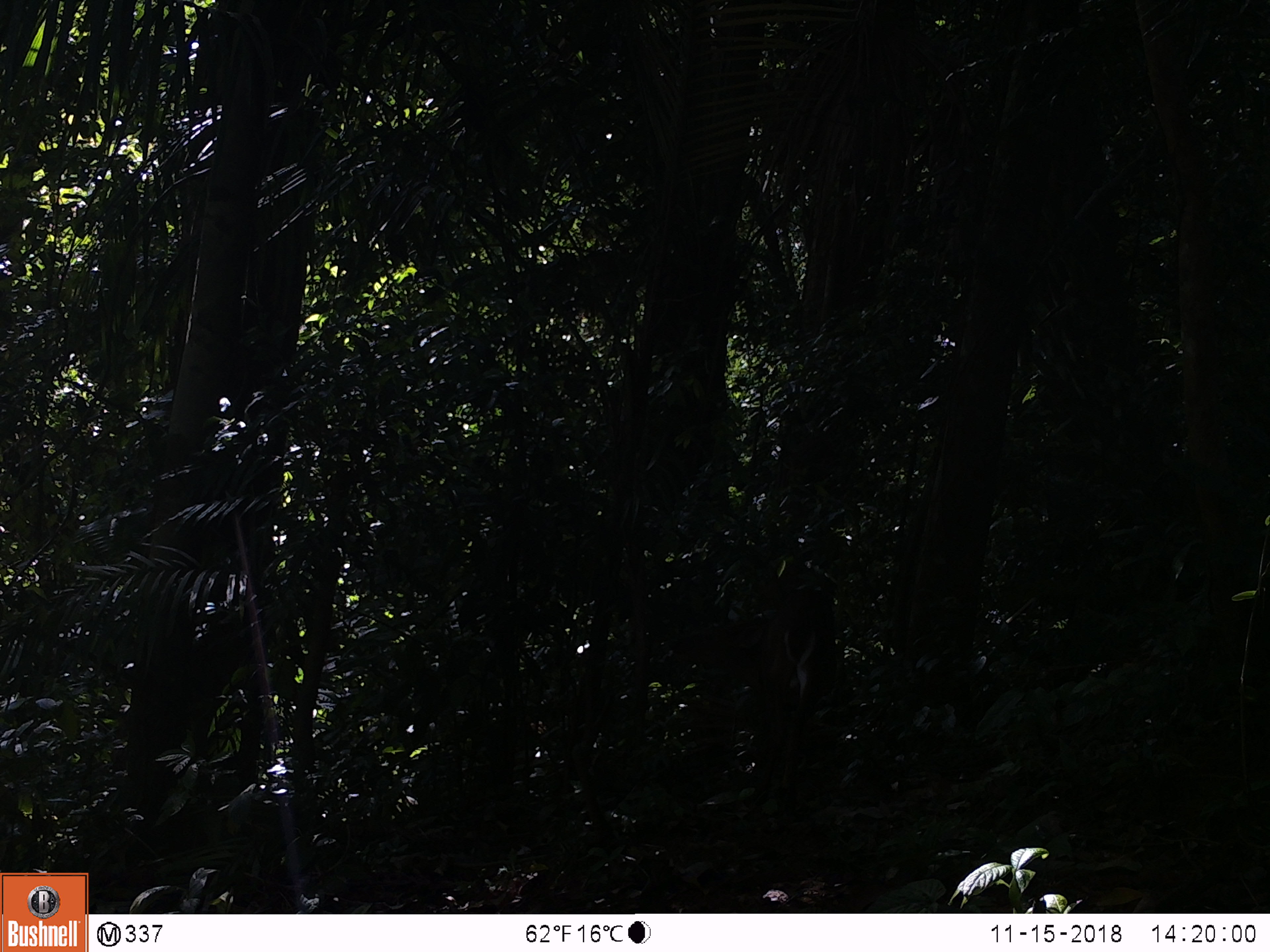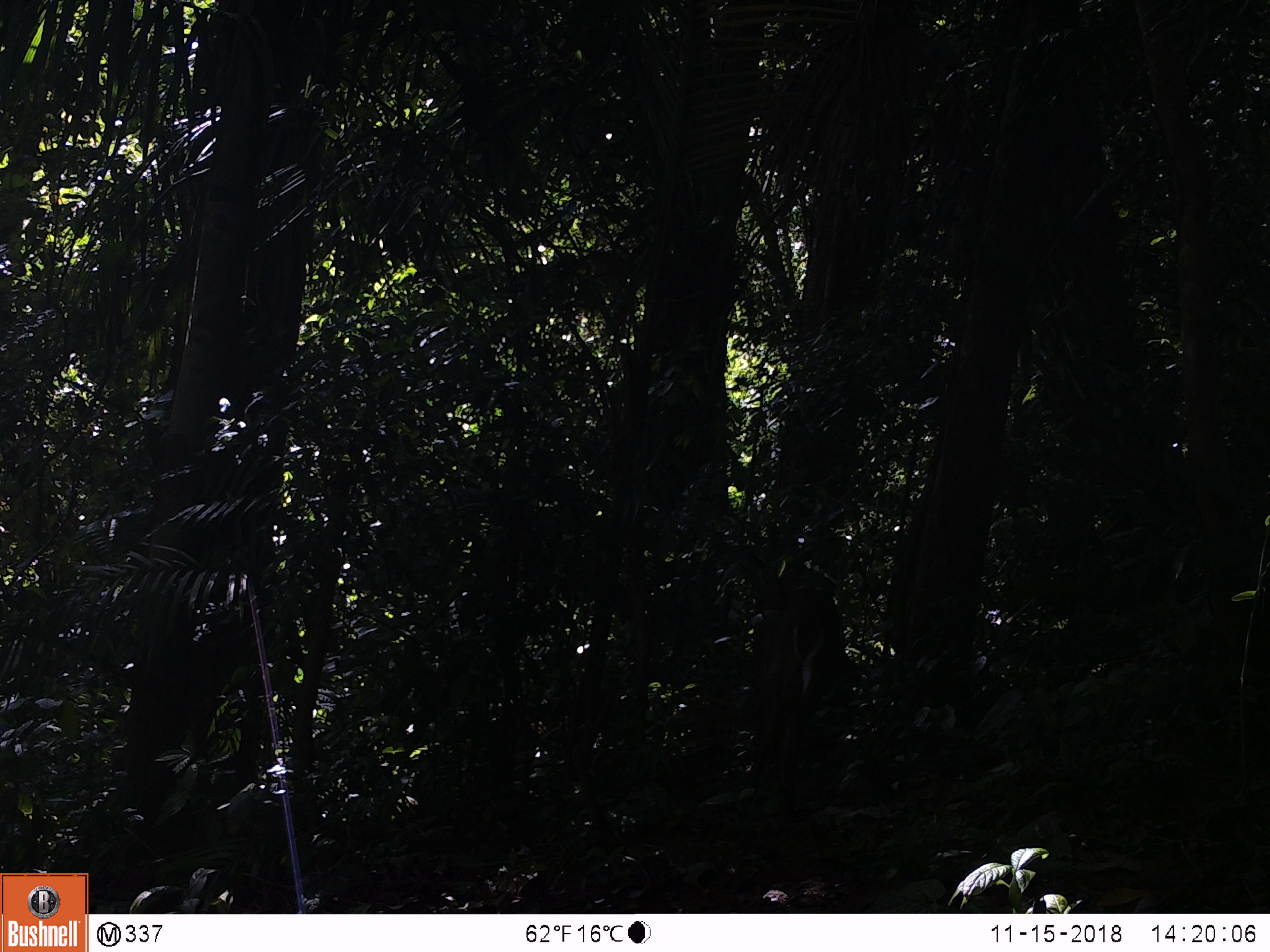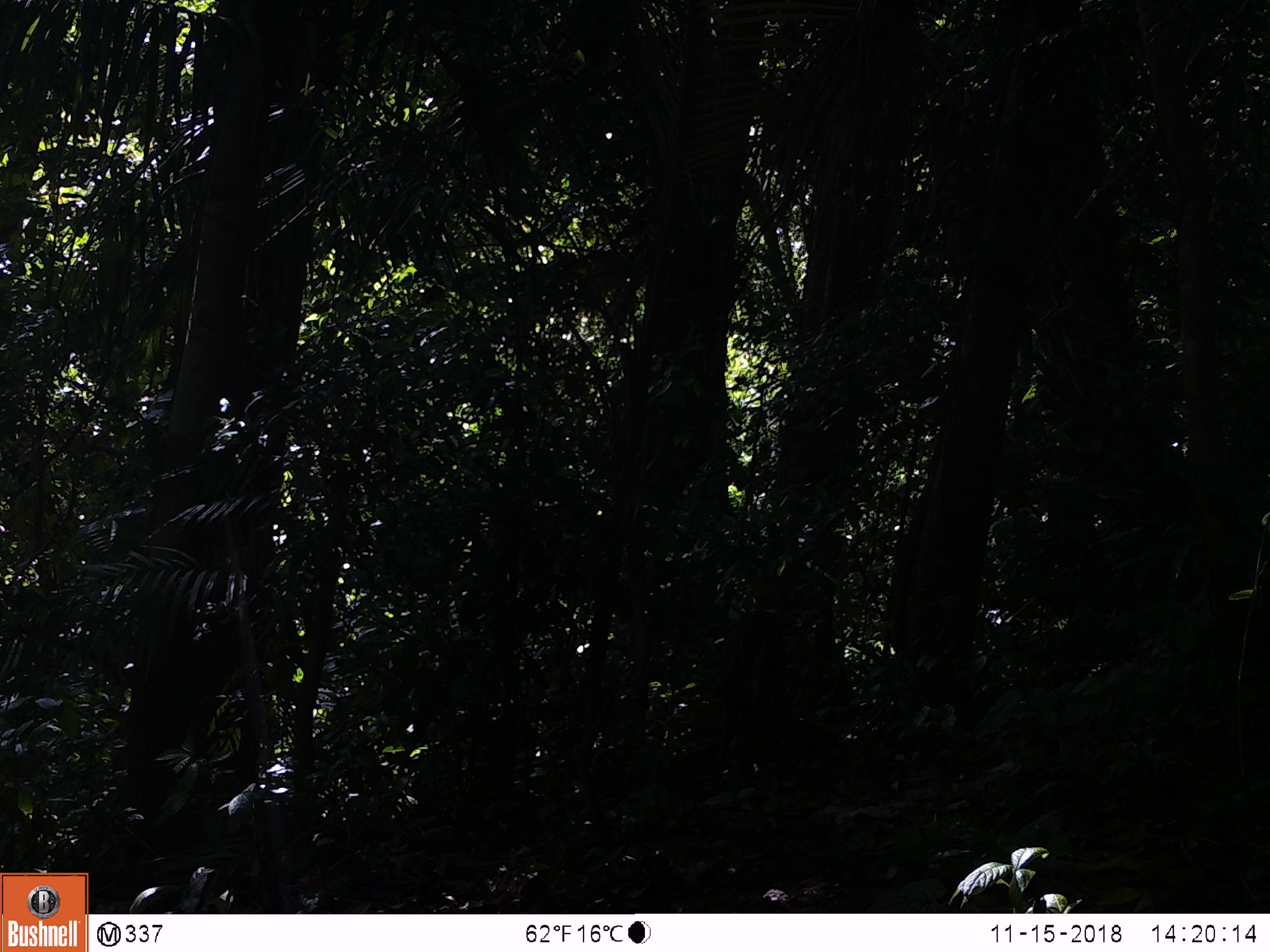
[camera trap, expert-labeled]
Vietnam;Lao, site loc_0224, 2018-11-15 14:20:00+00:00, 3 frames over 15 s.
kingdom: Animalia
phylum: Chordata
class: Mammalia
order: Artiodactyla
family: Cervidae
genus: Muntiacus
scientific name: Muntiacus vuquangensis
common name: large-antlered muntjac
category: large antlered muntjac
Large antlered muntjac (large-antlered muntjac) (Muntiacus vuquangensis). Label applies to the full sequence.